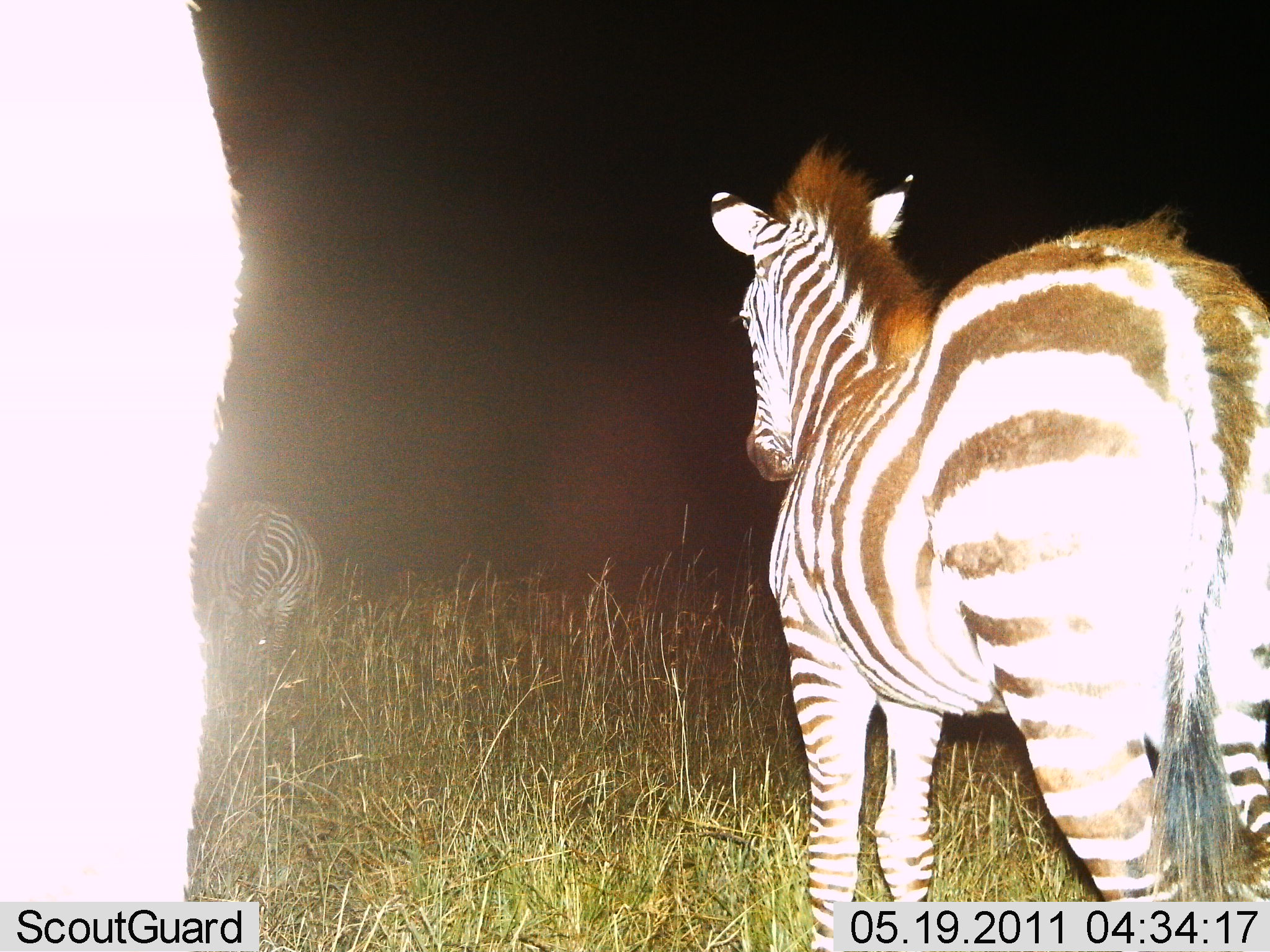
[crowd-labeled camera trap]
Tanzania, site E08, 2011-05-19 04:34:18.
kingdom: Animalia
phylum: Chordata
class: Mammalia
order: Perissodactyla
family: Equidae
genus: Equus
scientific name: Equus quagga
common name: plains zebra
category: zebra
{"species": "zebra (plains zebra) (Equus quagga)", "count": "3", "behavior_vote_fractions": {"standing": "70%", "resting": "0%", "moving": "30%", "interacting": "0%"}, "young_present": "10%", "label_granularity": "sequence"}